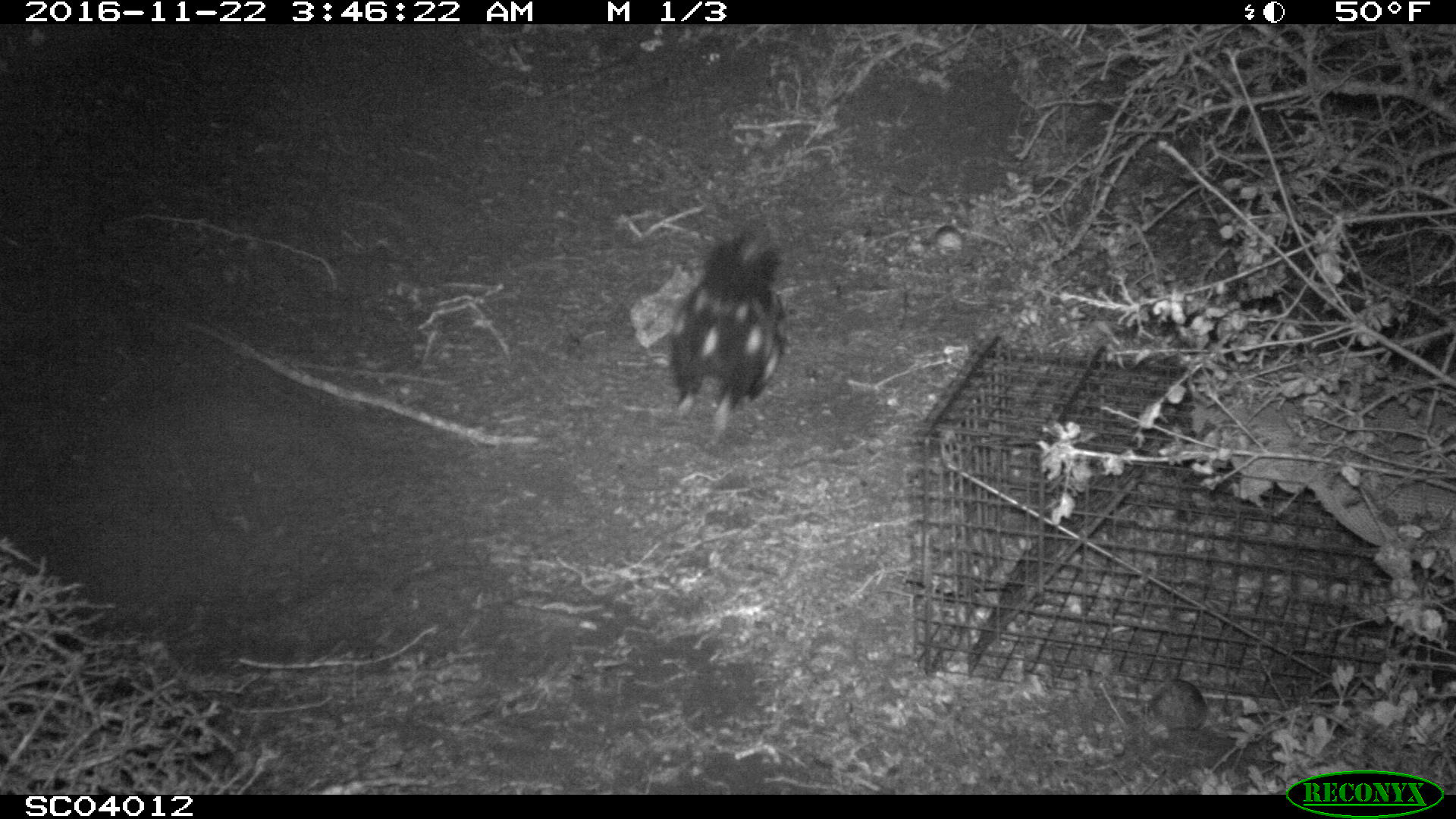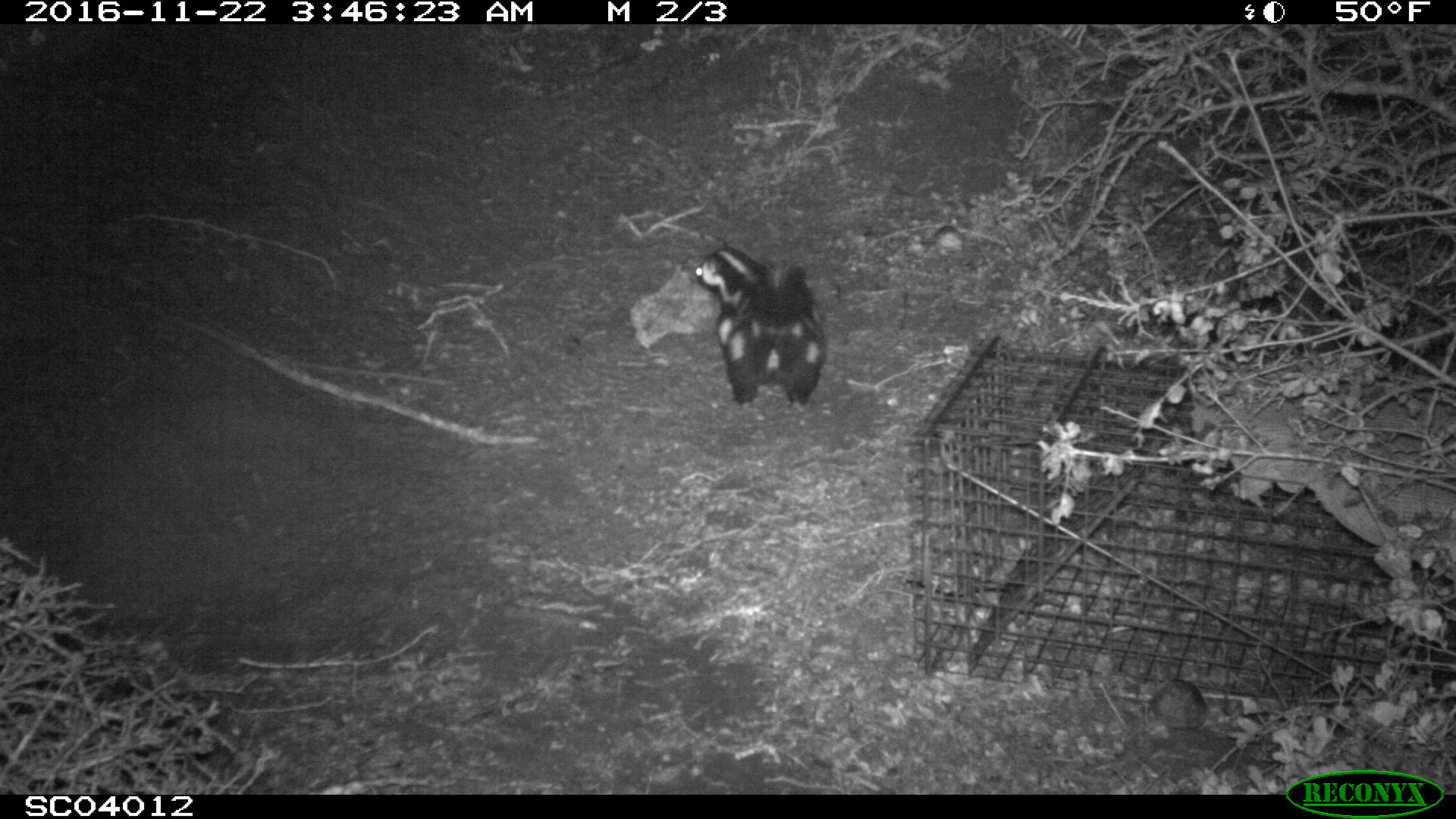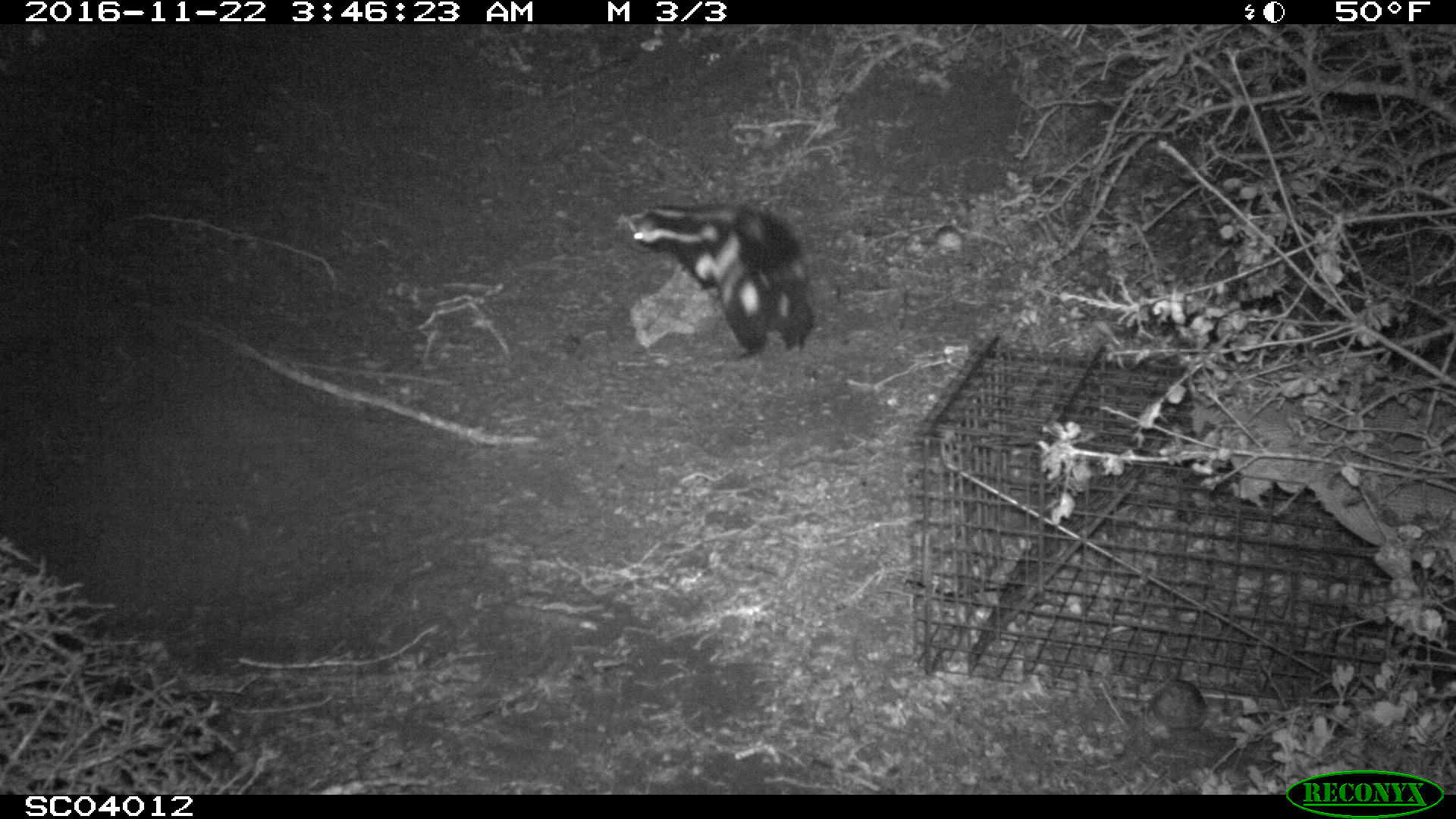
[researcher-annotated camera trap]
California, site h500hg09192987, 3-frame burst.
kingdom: Animalia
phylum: Chordata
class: Mammalia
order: Carnivora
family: Mephitidae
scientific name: Mephitidae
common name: skunk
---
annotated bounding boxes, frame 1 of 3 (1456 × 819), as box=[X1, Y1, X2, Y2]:
skunk: box=[668, 230, 785, 446]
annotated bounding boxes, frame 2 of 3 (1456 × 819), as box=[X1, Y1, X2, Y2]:
skunk: box=[691, 244, 826, 414]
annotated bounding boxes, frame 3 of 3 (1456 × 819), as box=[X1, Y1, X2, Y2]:
skunk: box=[617, 204, 812, 364]